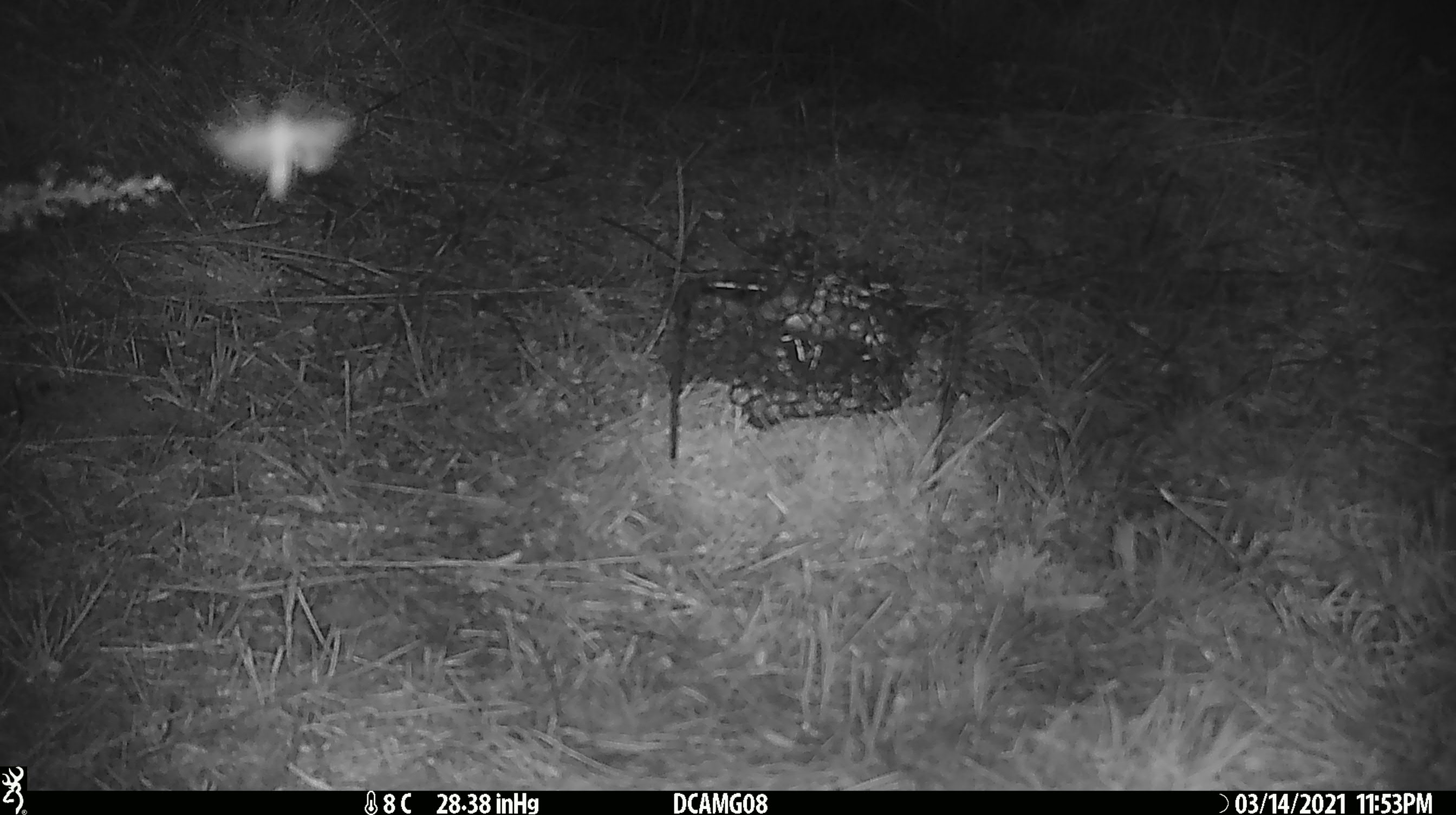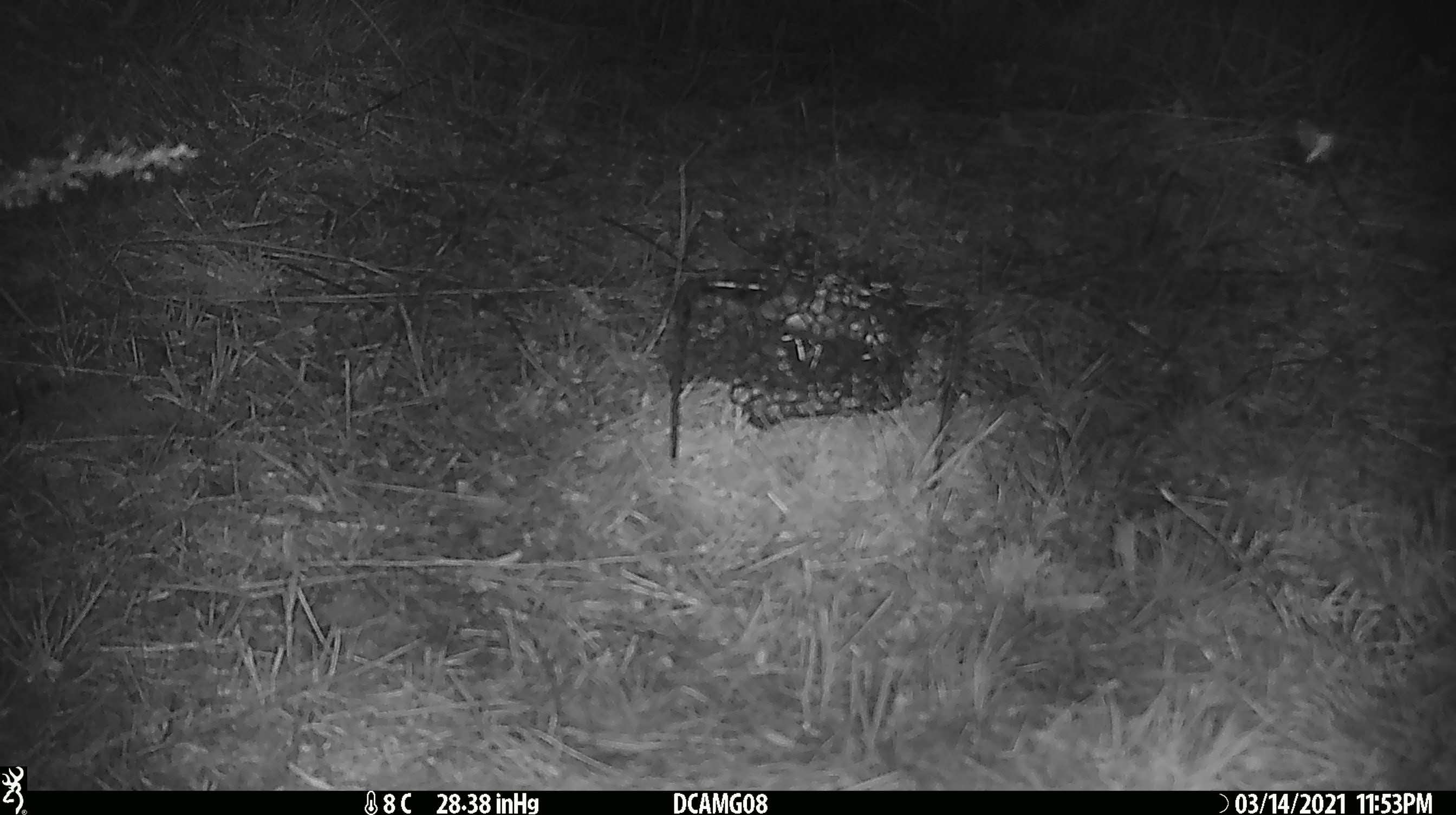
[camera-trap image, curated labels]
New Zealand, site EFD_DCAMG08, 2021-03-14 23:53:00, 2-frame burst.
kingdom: Animalia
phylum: Arthropoda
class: Insecta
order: Lepidoptera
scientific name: Lepidoptera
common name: moth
Moth (Lepidoptera).